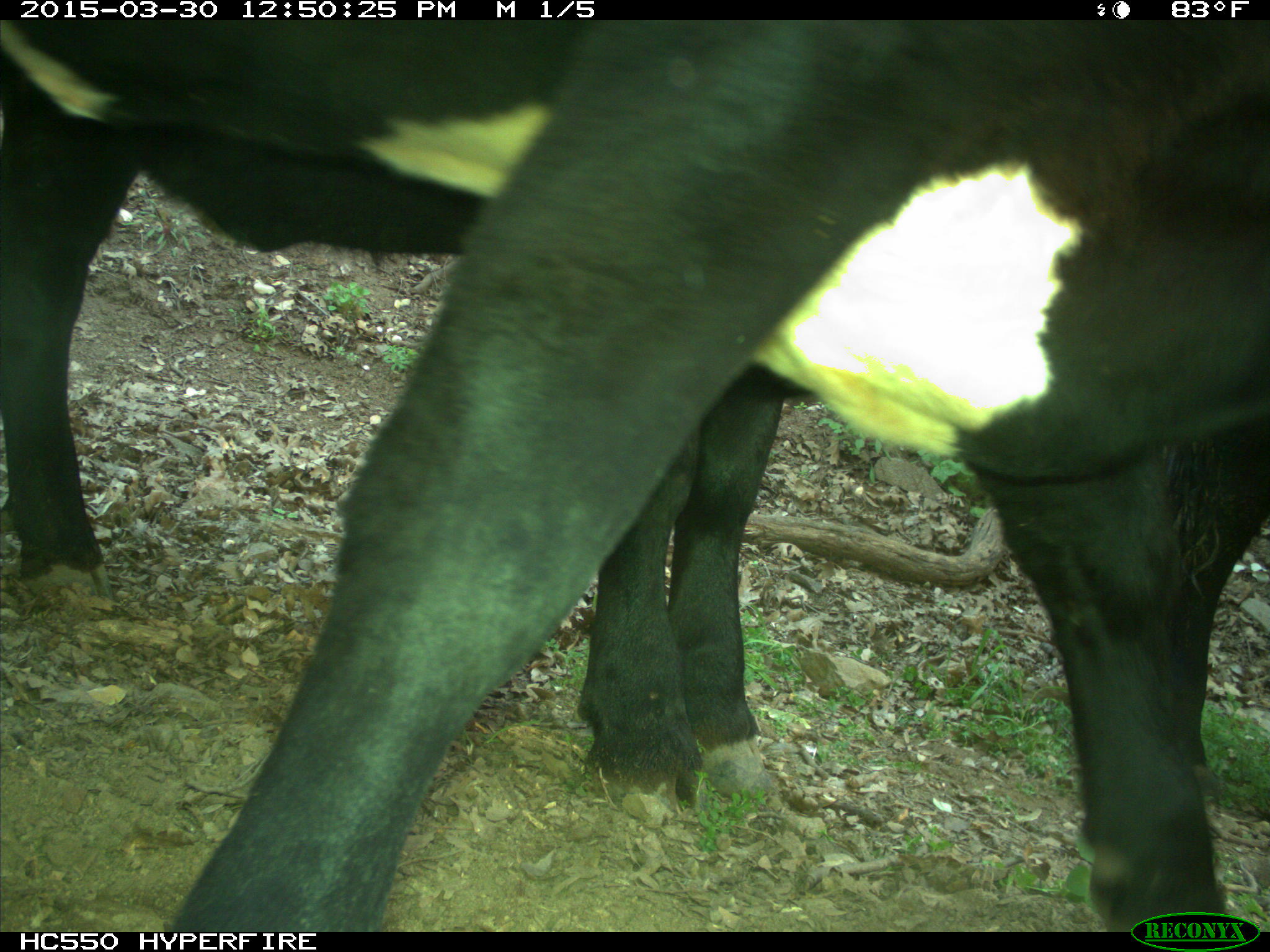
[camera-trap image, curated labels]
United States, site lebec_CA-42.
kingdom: Animalia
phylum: Chordata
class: Mammalia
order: Artiodactyla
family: Bovidae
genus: Bos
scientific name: Bos taurus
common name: domestic cow